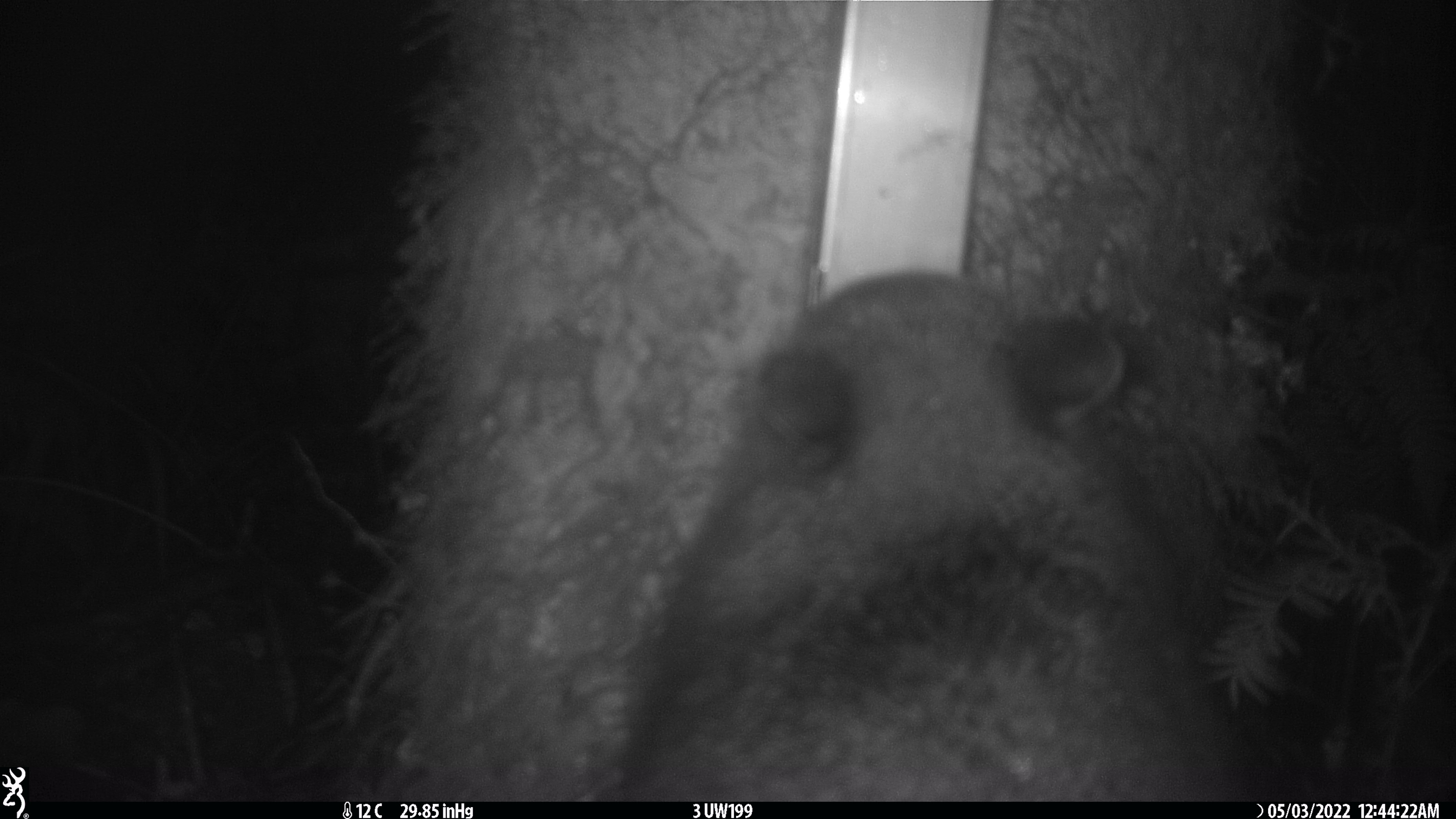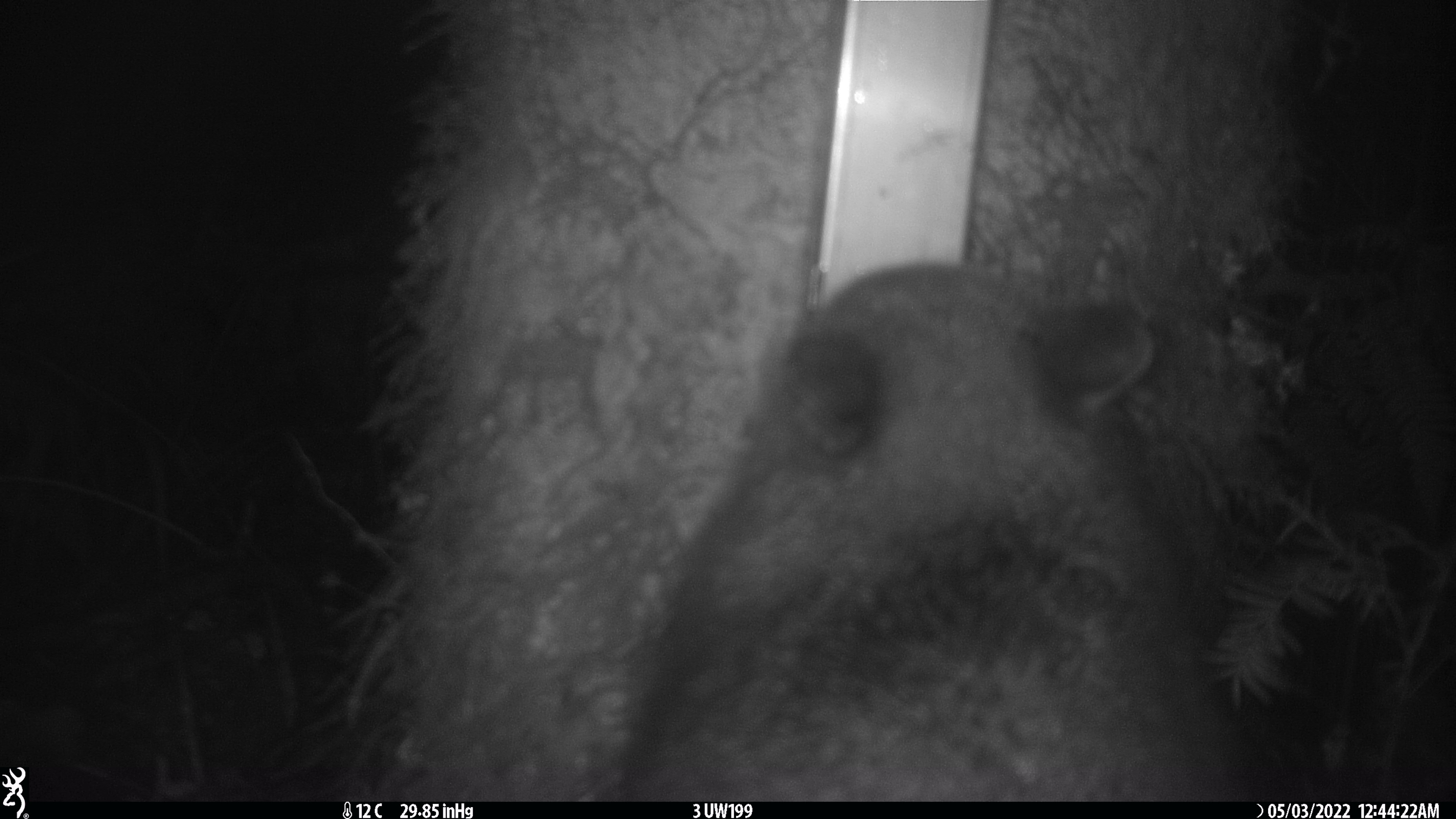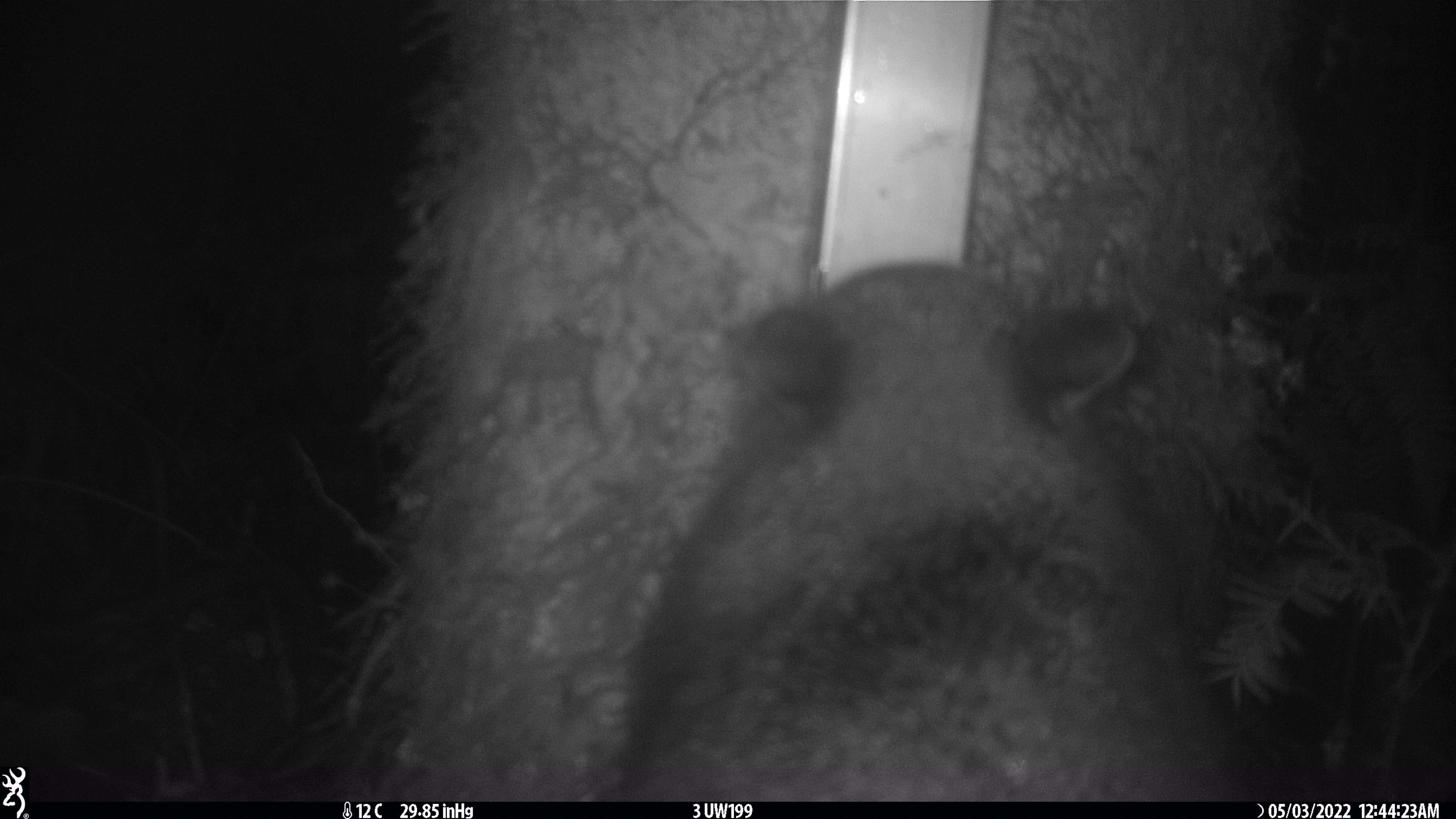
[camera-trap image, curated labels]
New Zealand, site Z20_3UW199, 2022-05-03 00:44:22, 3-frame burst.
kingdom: Animalia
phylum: Chordata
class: Mammalia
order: Diprotodontia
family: Phalangeridae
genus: Trichosurus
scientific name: Trichosurus vulpecula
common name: common brushtail possum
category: possum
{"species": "possum (common brushtail possum) (Trichosurus vulpecula)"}